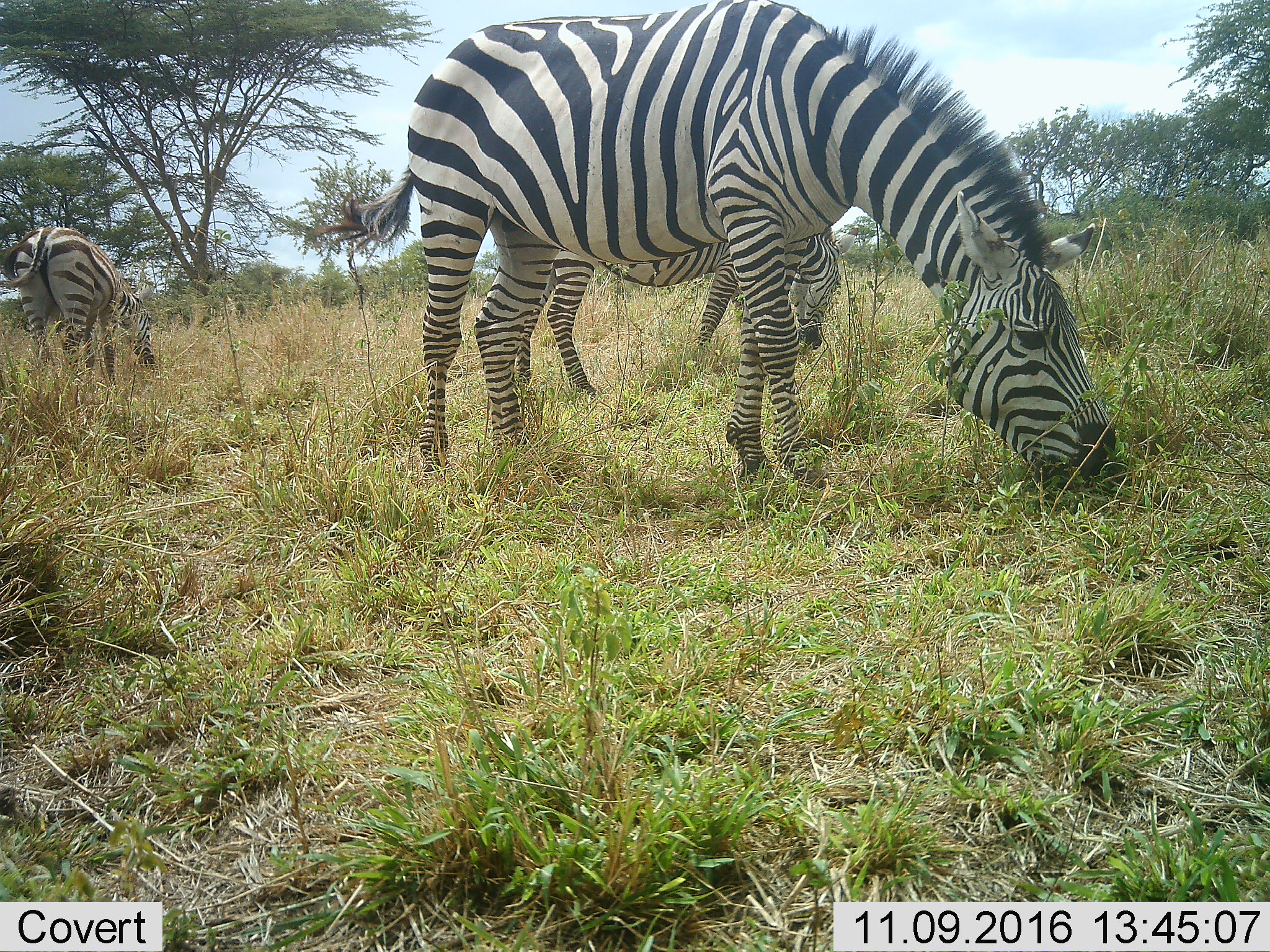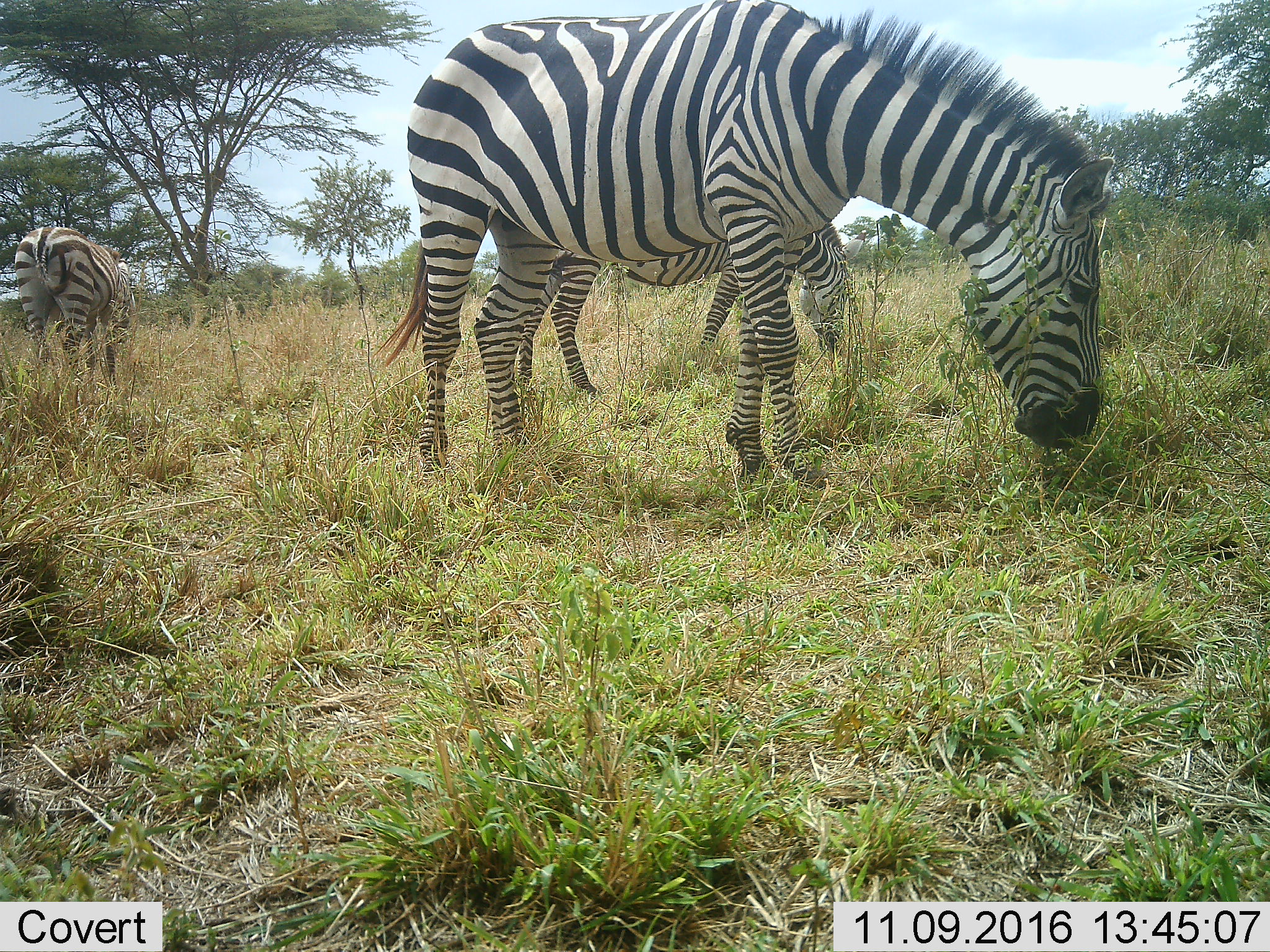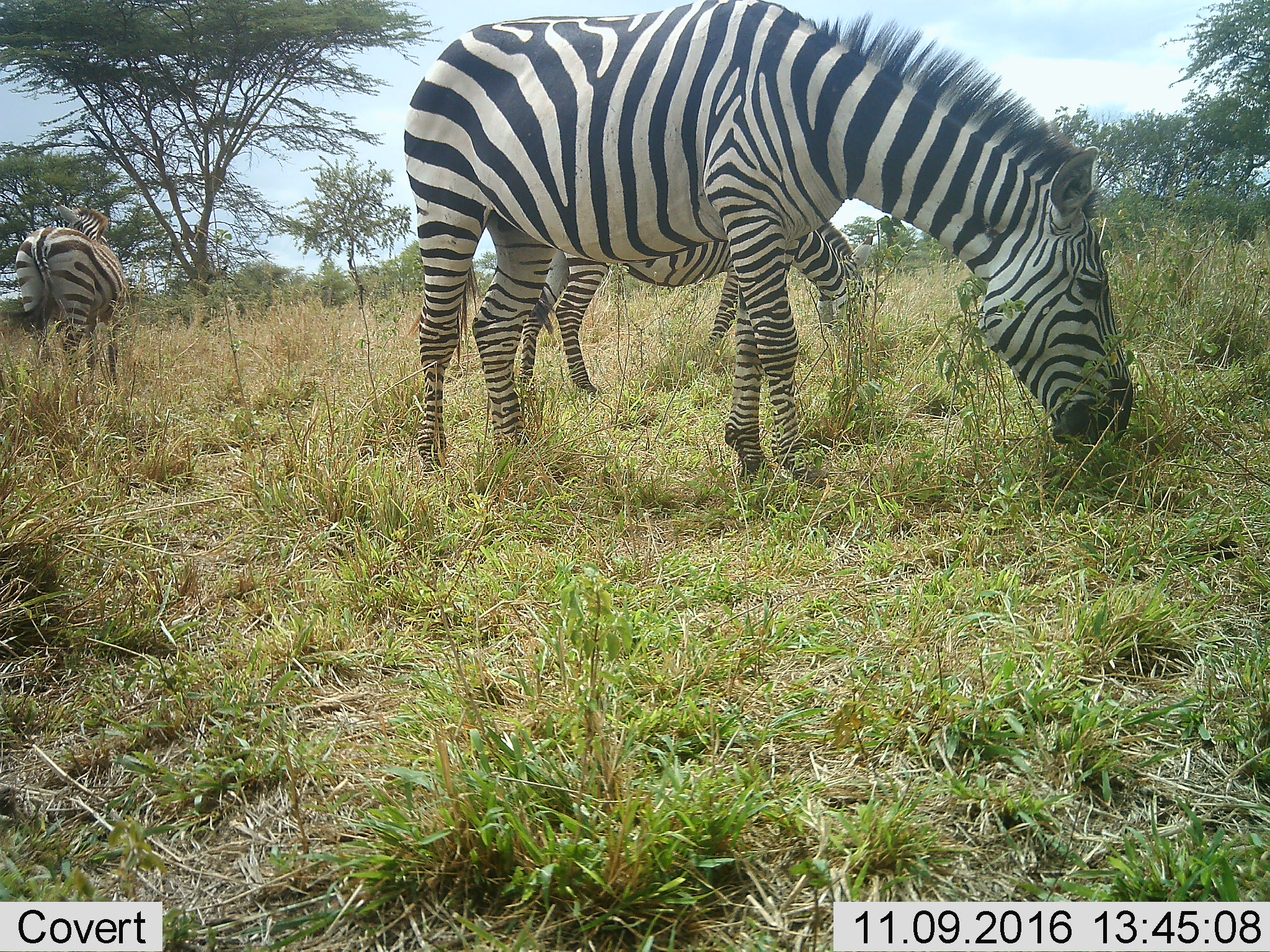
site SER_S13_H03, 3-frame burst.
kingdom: Animalia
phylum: Chordata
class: Mammalia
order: Perissodactyla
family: Equidae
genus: Equus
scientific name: Equus quagga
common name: plains zebra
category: zebraplains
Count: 3.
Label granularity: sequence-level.